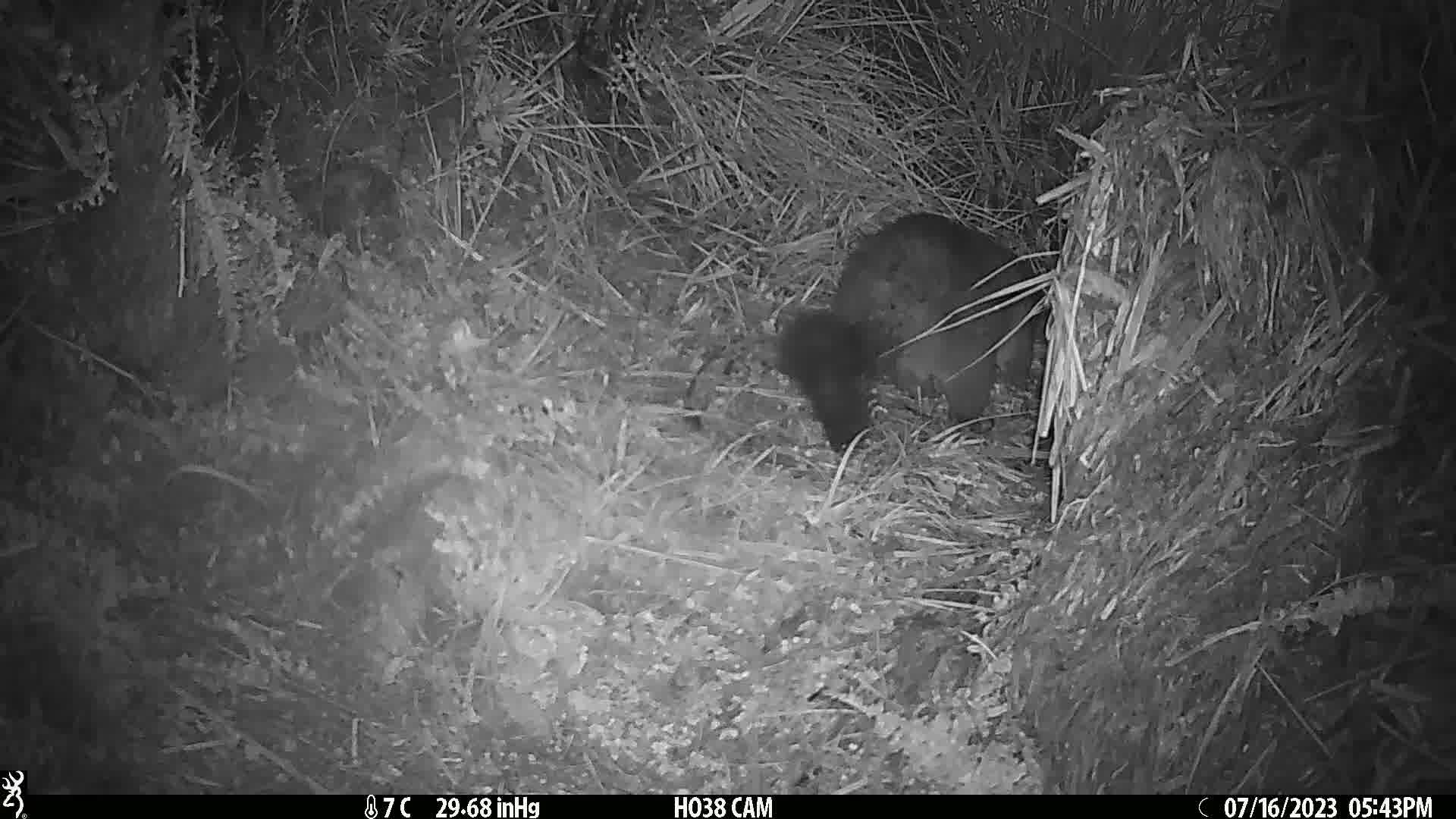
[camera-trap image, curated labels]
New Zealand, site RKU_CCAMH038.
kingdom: Animalia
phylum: Chordata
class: Mammalia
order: Diprotodontia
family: Phalangeridae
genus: Trichosurus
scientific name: Trichosurus vulpecula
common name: common brushtail possum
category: possum